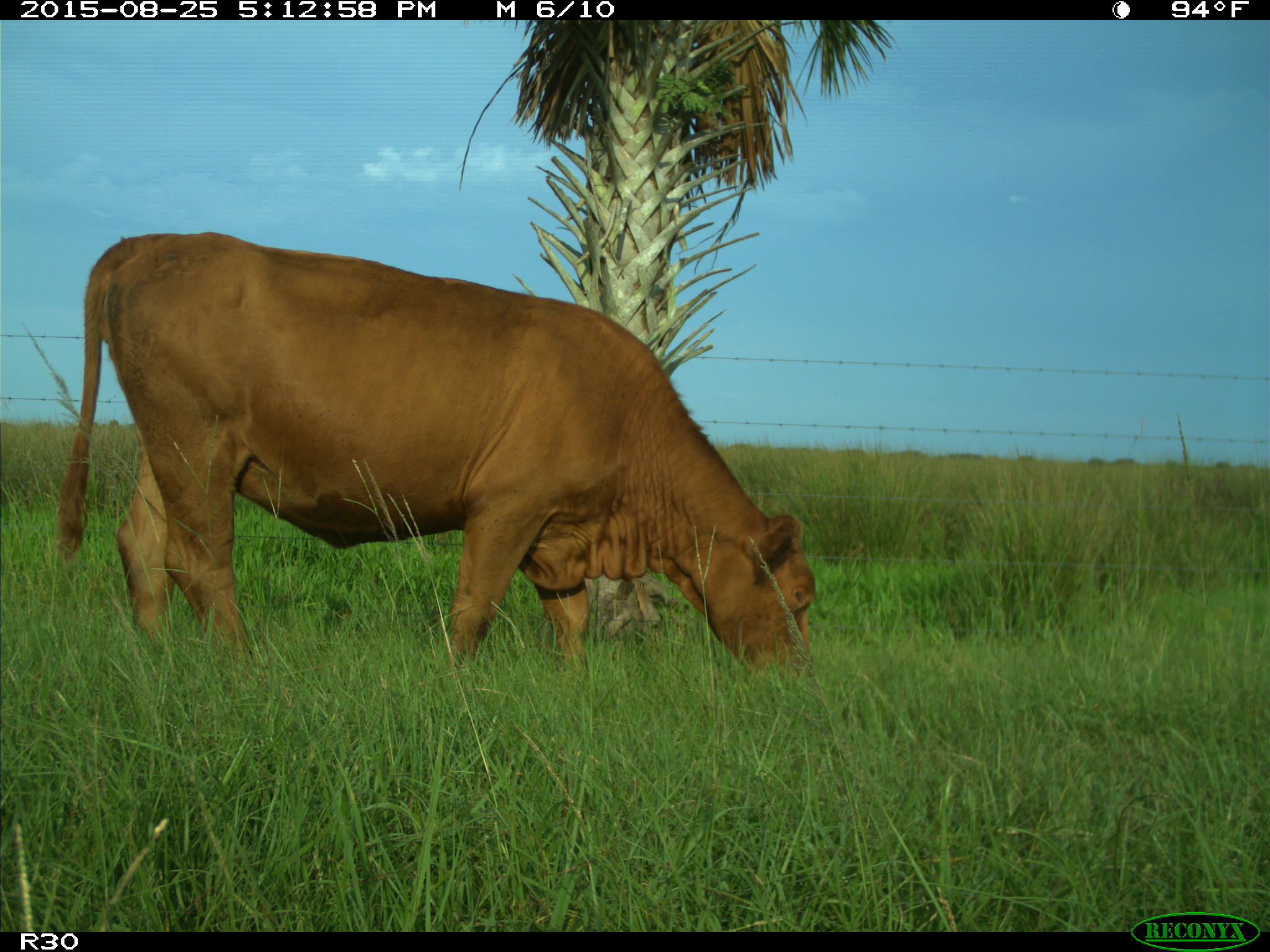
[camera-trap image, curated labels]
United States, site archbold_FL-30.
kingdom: Animalia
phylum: Chordata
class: Mammalia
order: Artiodactyla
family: Bovidae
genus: Bos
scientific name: Bos taurus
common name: domestic cow